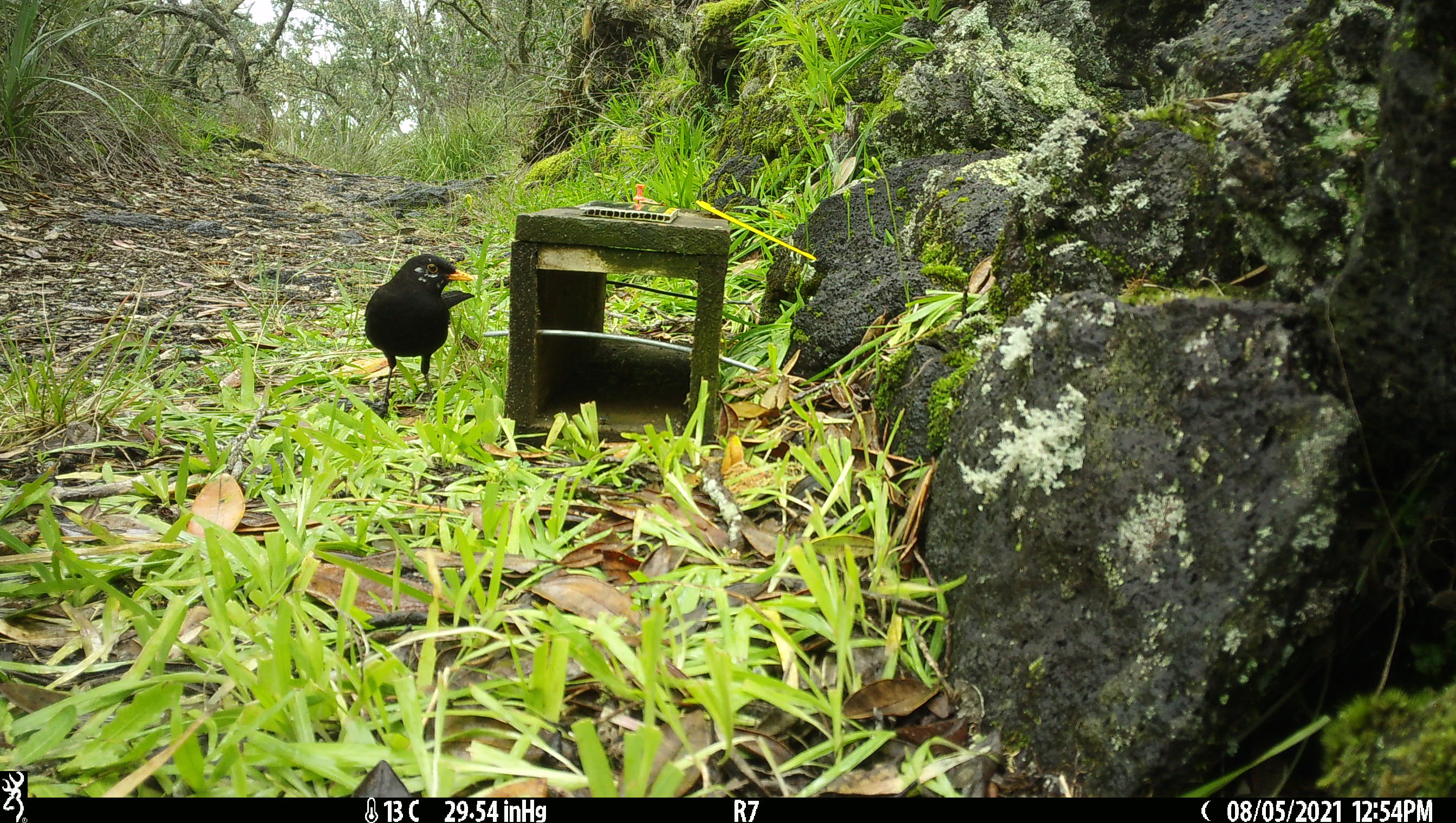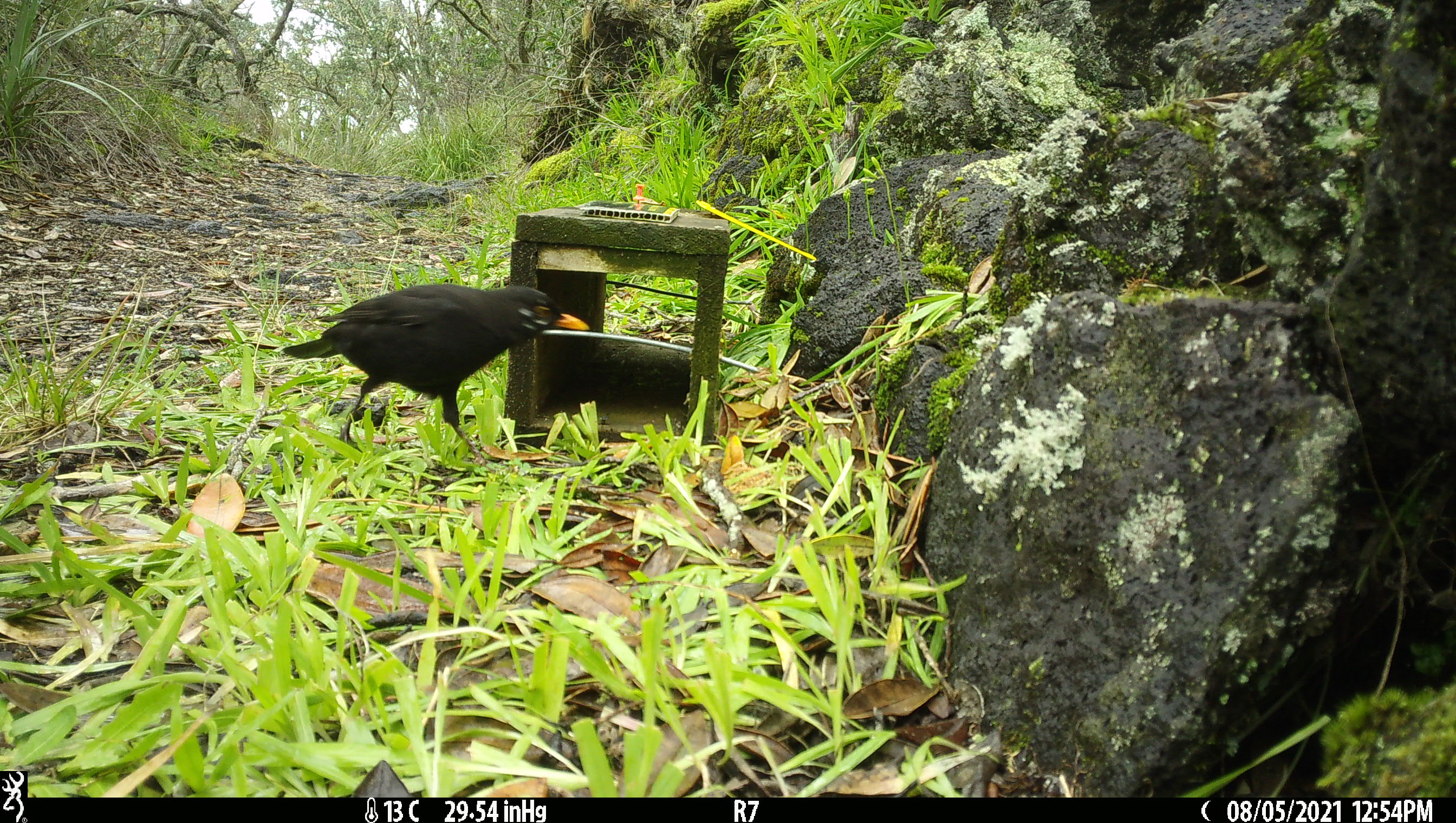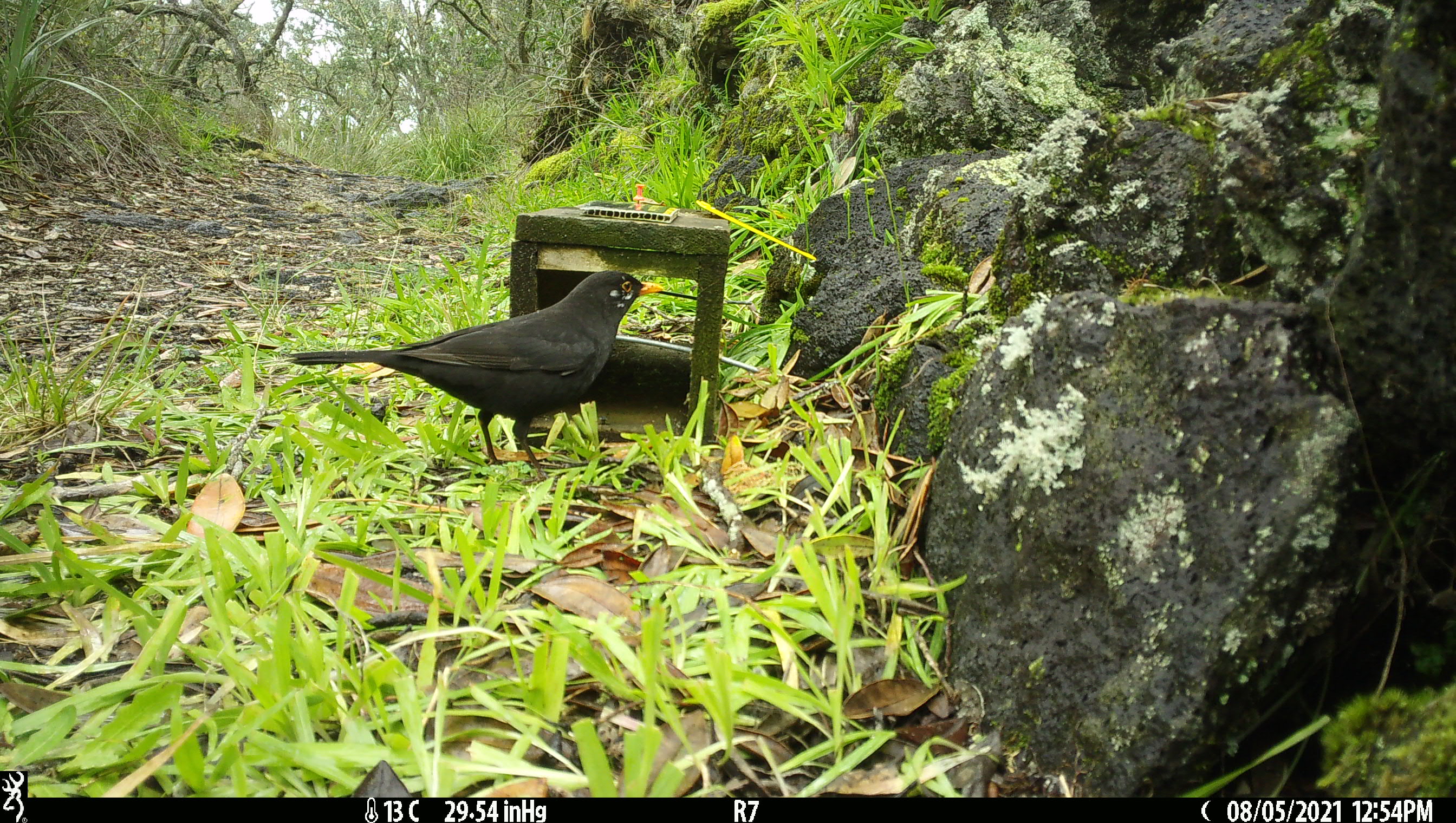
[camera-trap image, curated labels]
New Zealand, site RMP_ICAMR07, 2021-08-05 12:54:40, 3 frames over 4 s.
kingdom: Animalia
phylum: Chordata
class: Aves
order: Passeriformes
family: Turdidae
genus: Turdus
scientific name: Turdus merula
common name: eurasian blackbird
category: blackbird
Blackbird (eurasian blackbird) (Turdus merula).